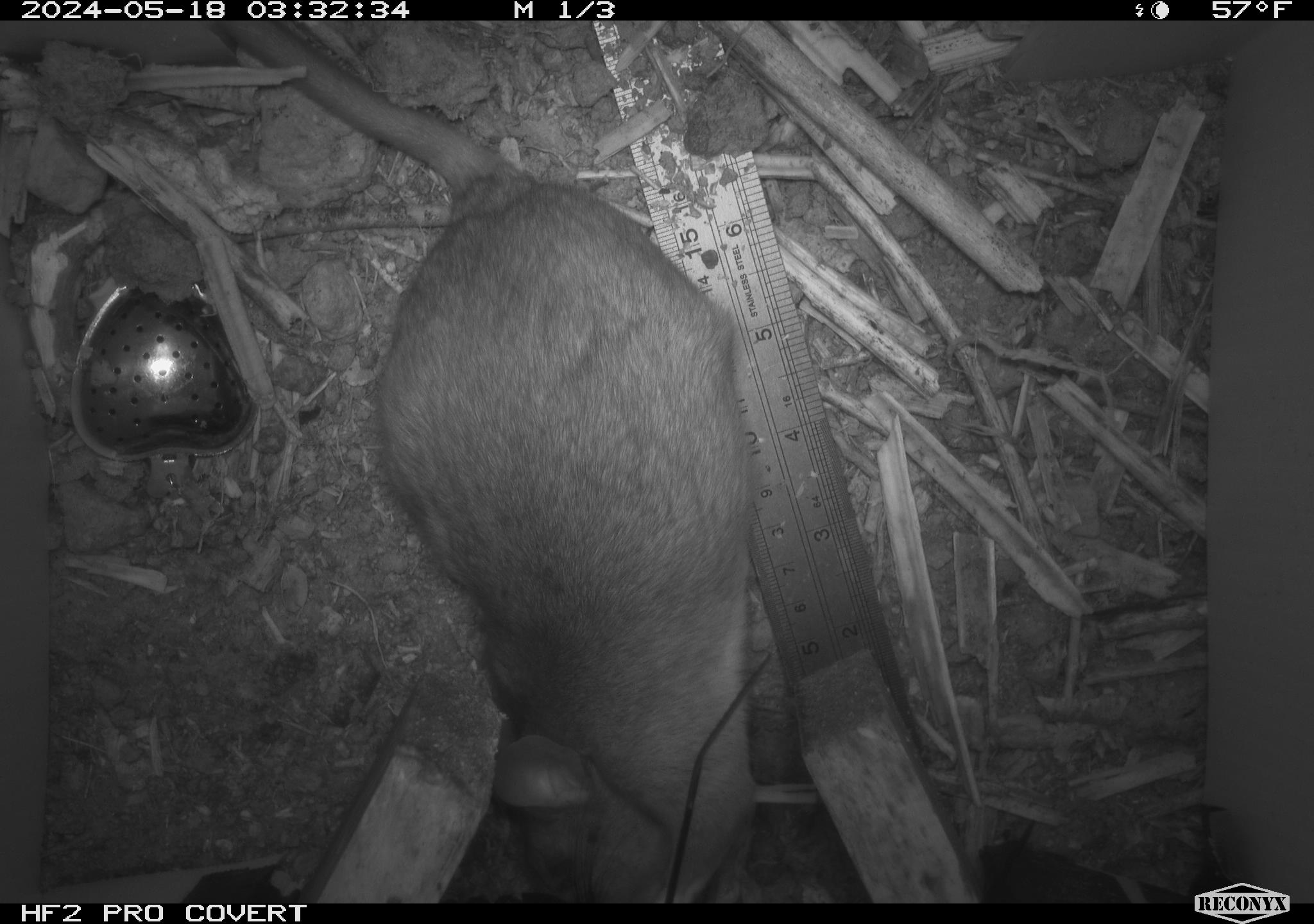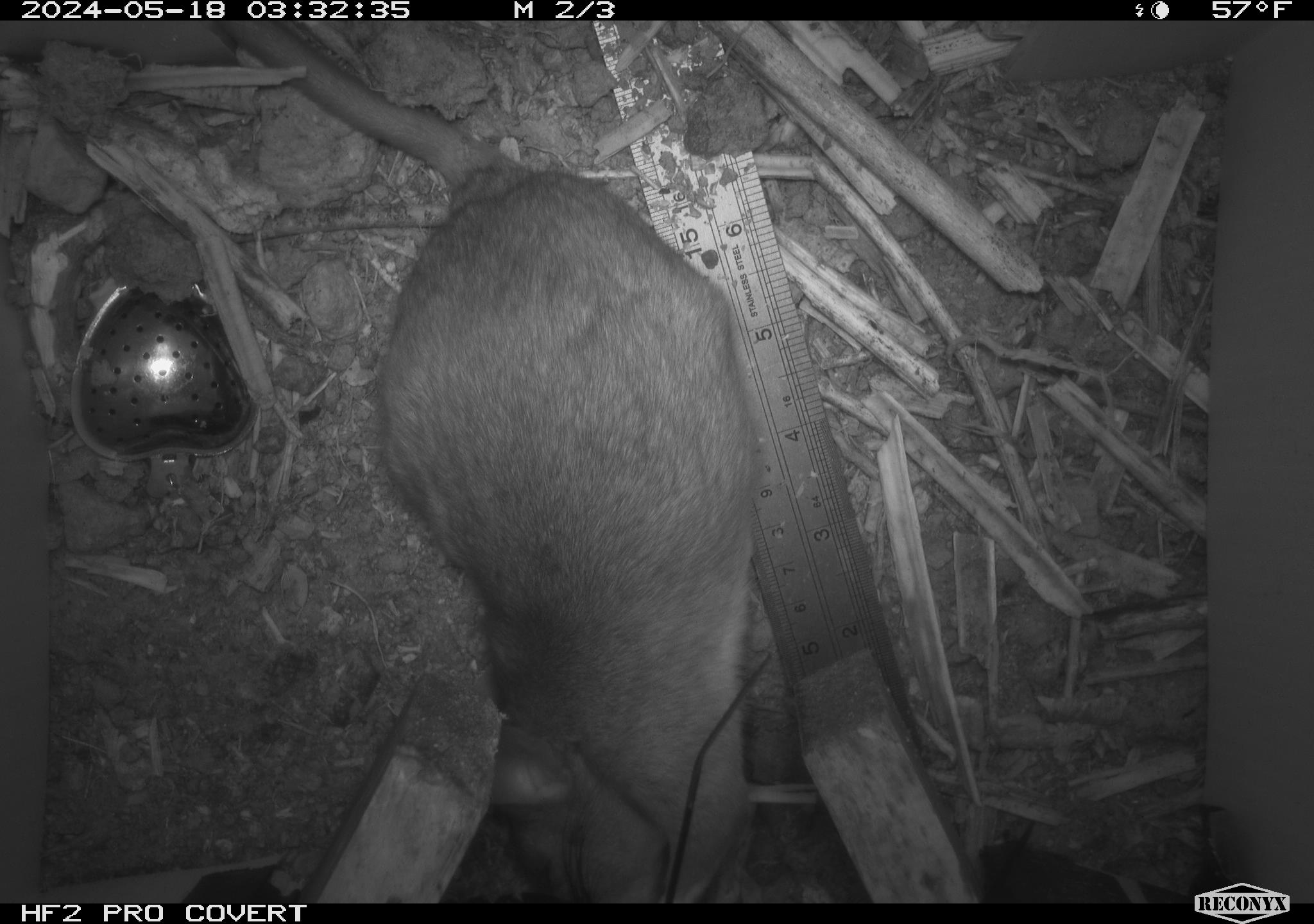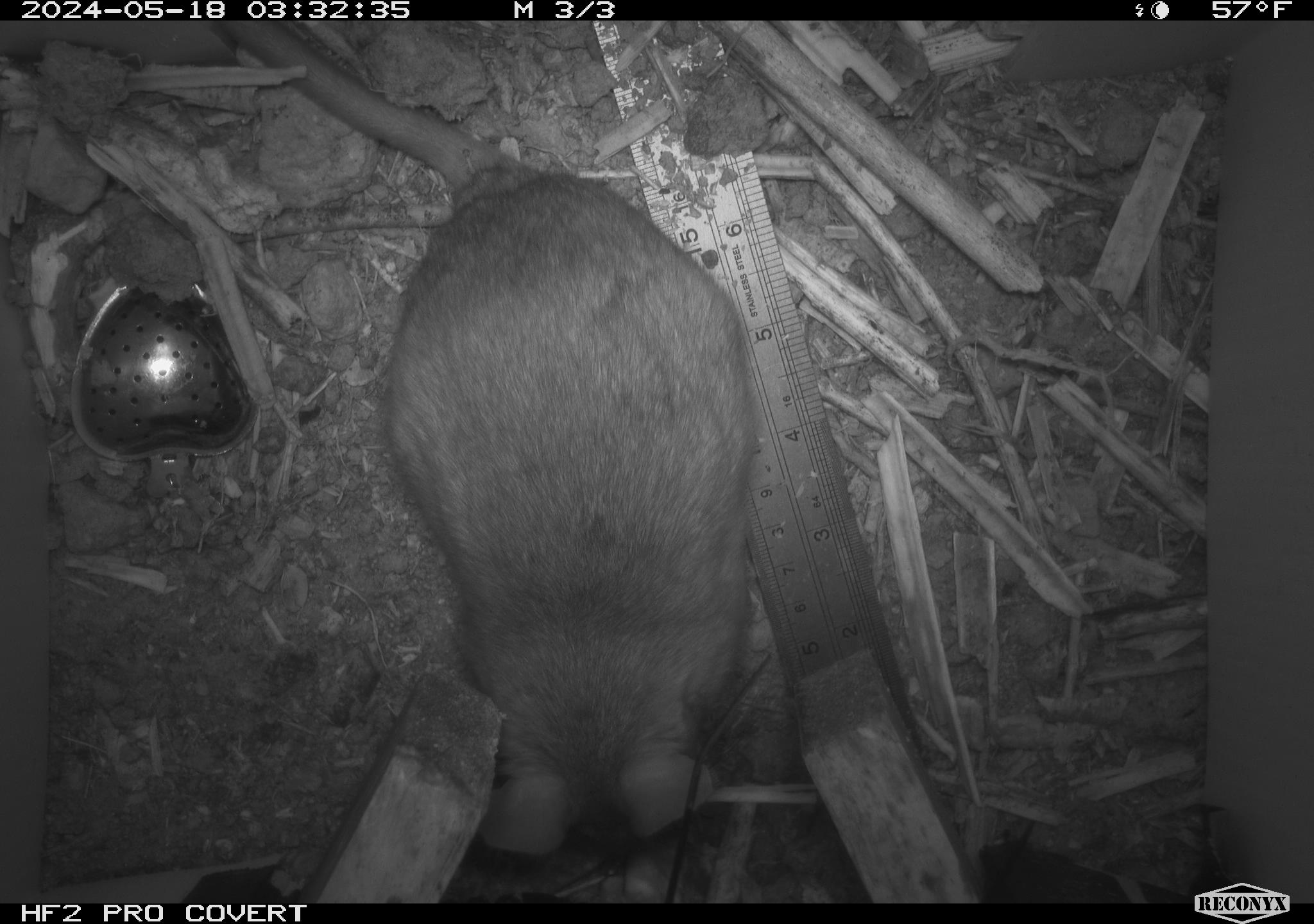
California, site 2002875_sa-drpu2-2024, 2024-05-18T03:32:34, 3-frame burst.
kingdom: Animalia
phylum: Chordata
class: Mammalia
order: Rodentia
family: Cricetidae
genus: Neotoma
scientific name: Neotoma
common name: pack rat or woodrat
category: neotoma species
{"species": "neotoma species (pack rat or woodrat) (Neotoma)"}